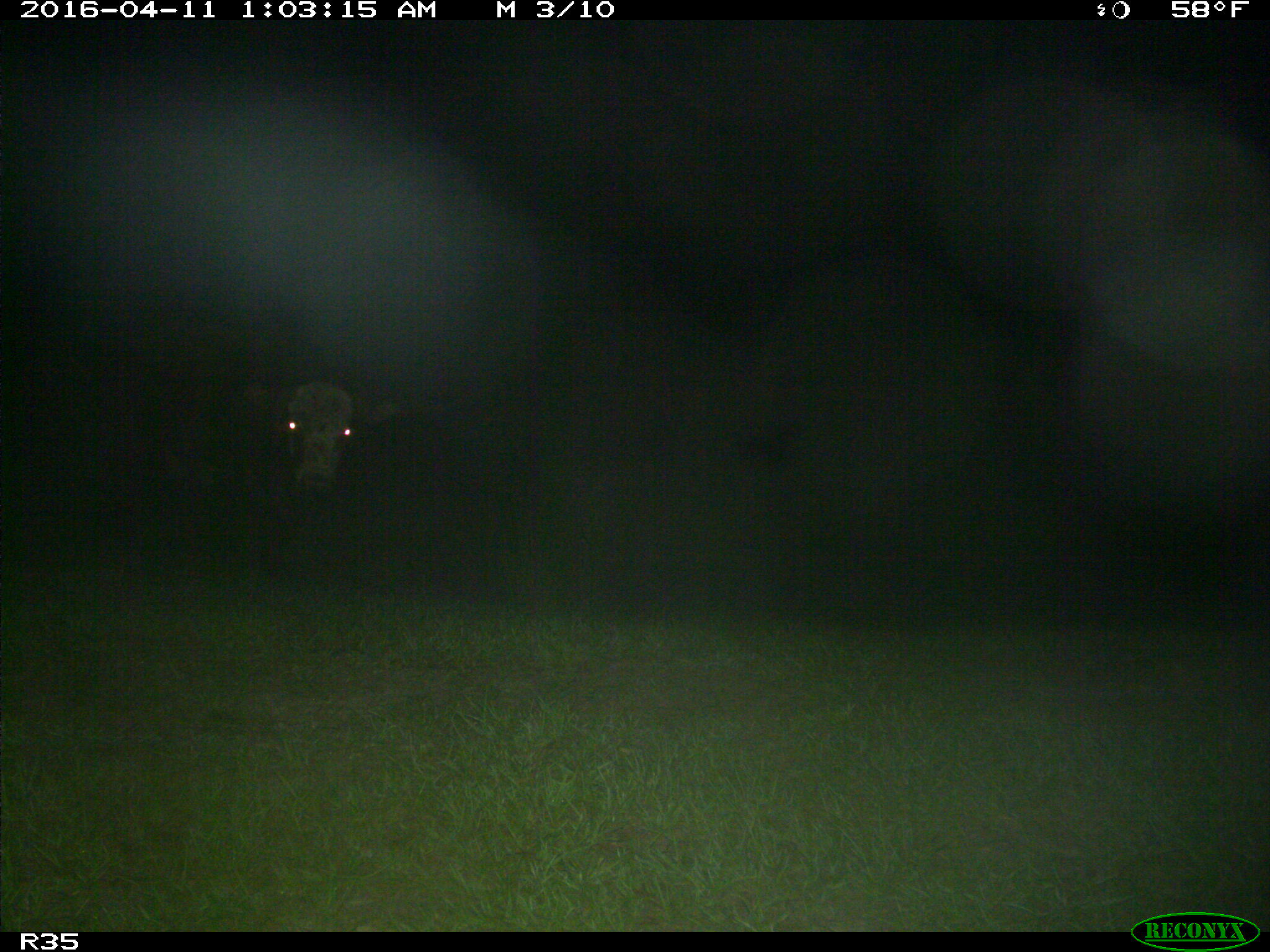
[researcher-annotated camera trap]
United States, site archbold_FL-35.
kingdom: Animalia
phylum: Chordata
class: Mammalia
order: Artiodactyla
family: Bovidae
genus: Bos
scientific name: Bos taurus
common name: domestic cow